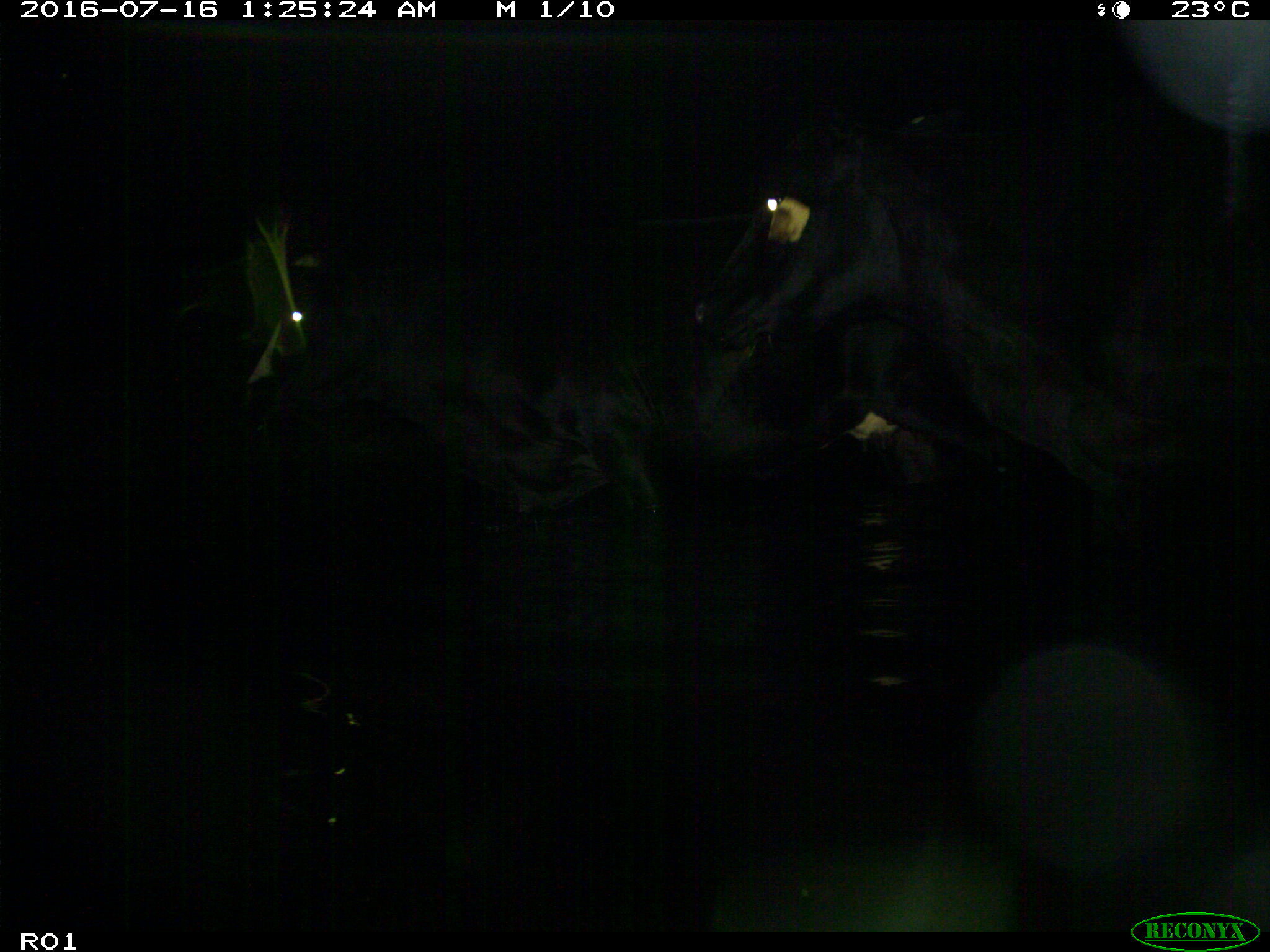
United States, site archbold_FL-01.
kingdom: Animalia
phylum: Chordata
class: Mammalia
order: Artiodactyla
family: Bovidae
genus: Bos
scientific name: Bos taurus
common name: domestic cow